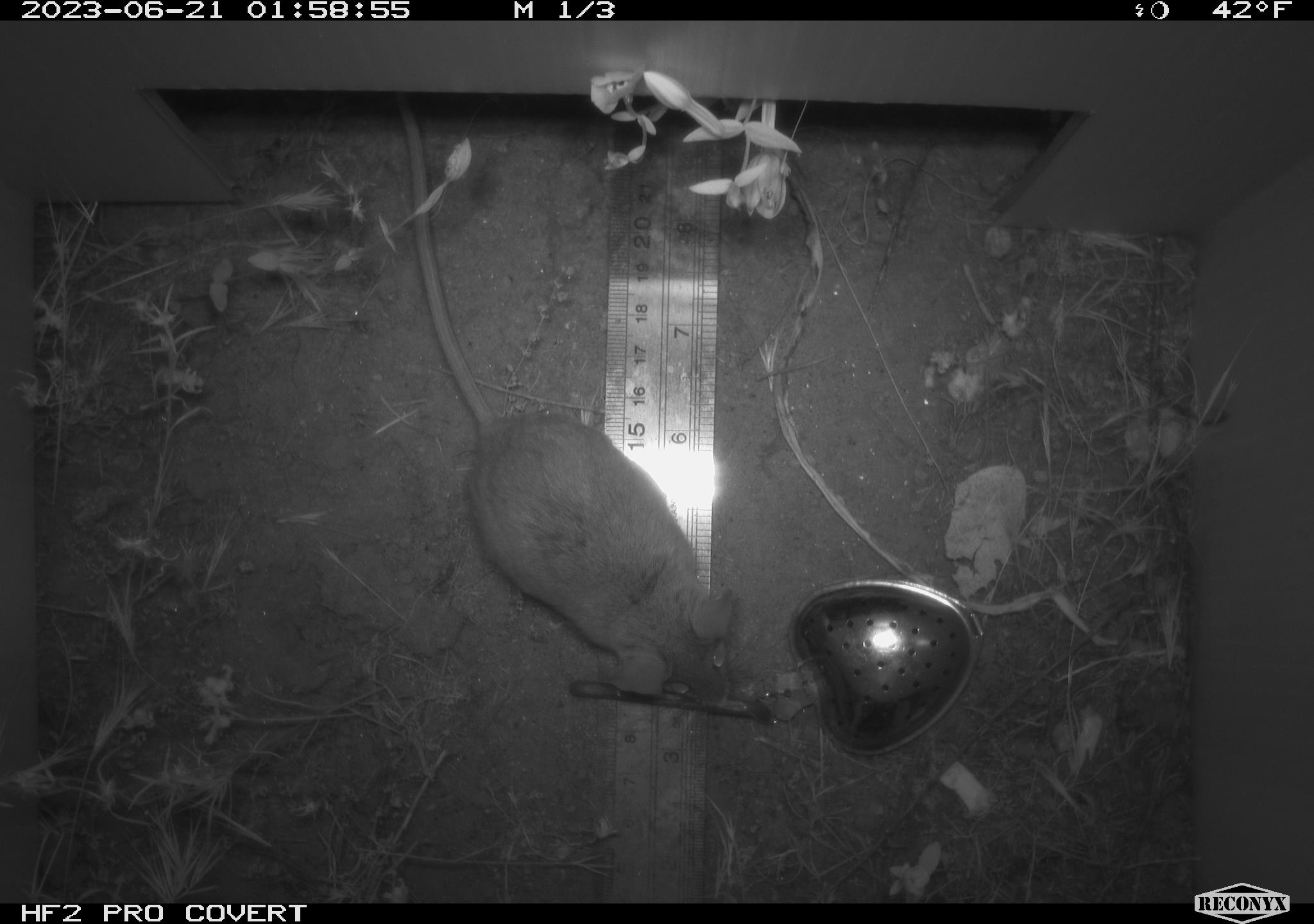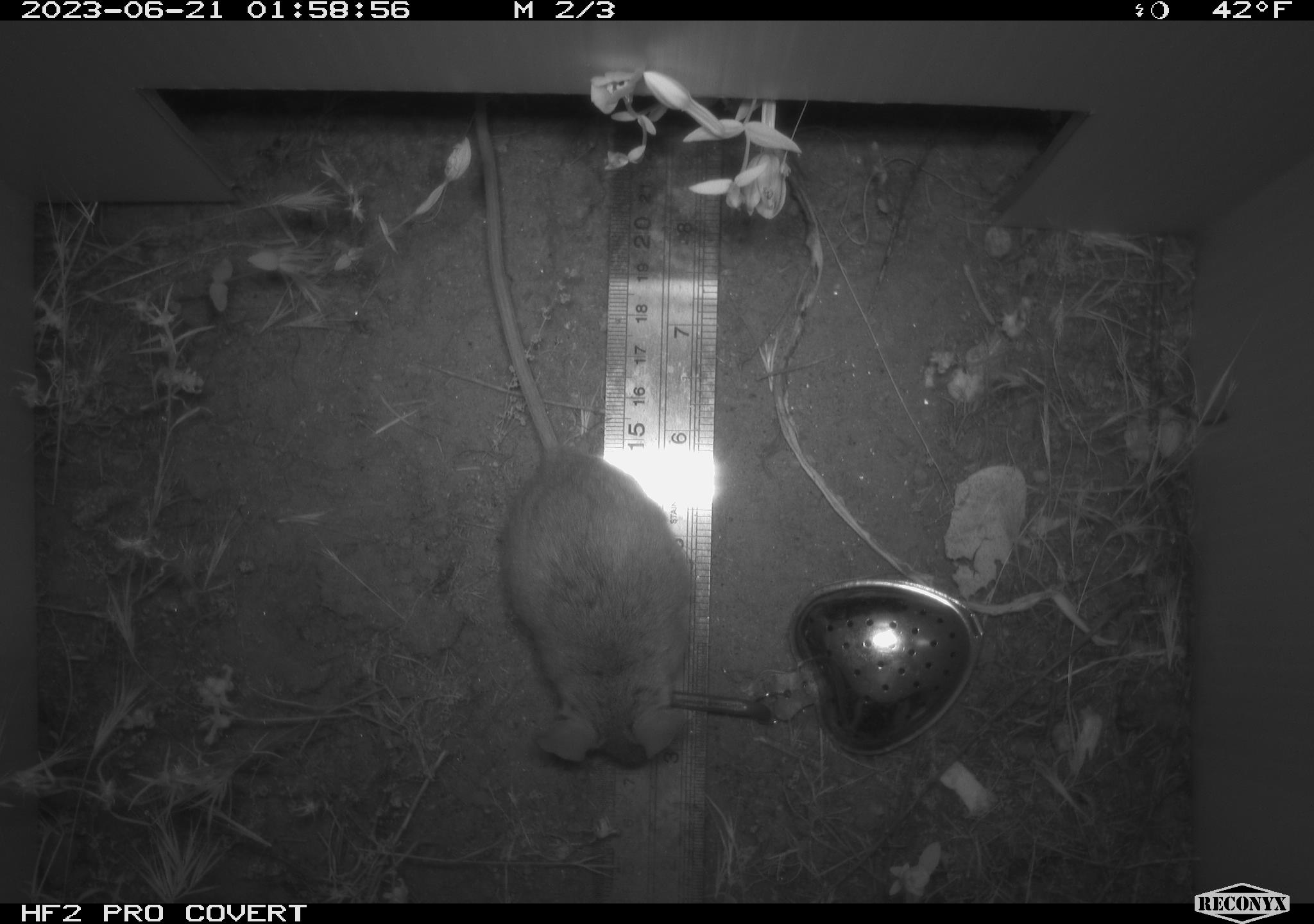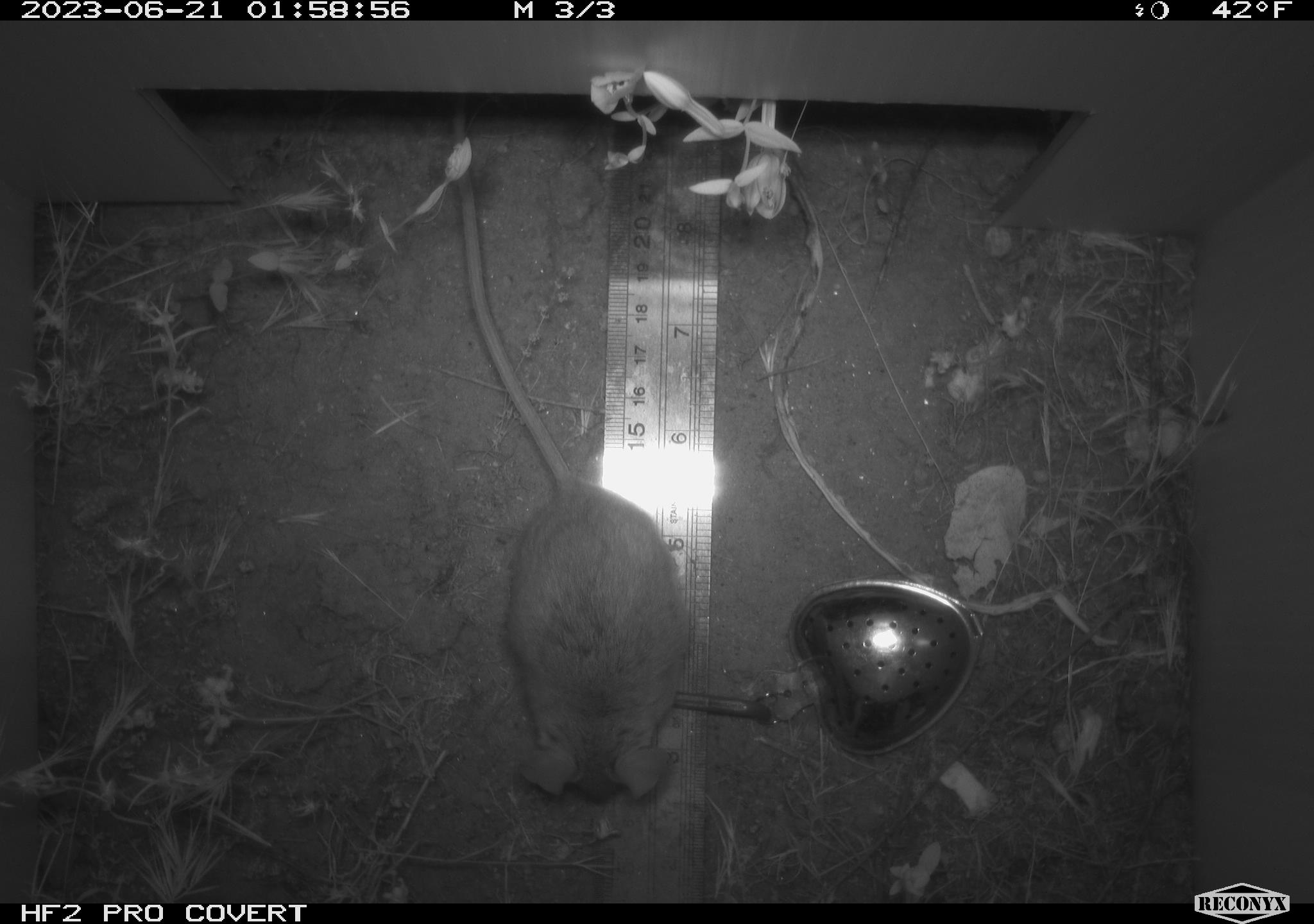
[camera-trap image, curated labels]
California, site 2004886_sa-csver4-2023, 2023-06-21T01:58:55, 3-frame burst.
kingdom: Animalia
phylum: Chordata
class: Mammalia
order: Rodentia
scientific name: Rodentia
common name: mouse species